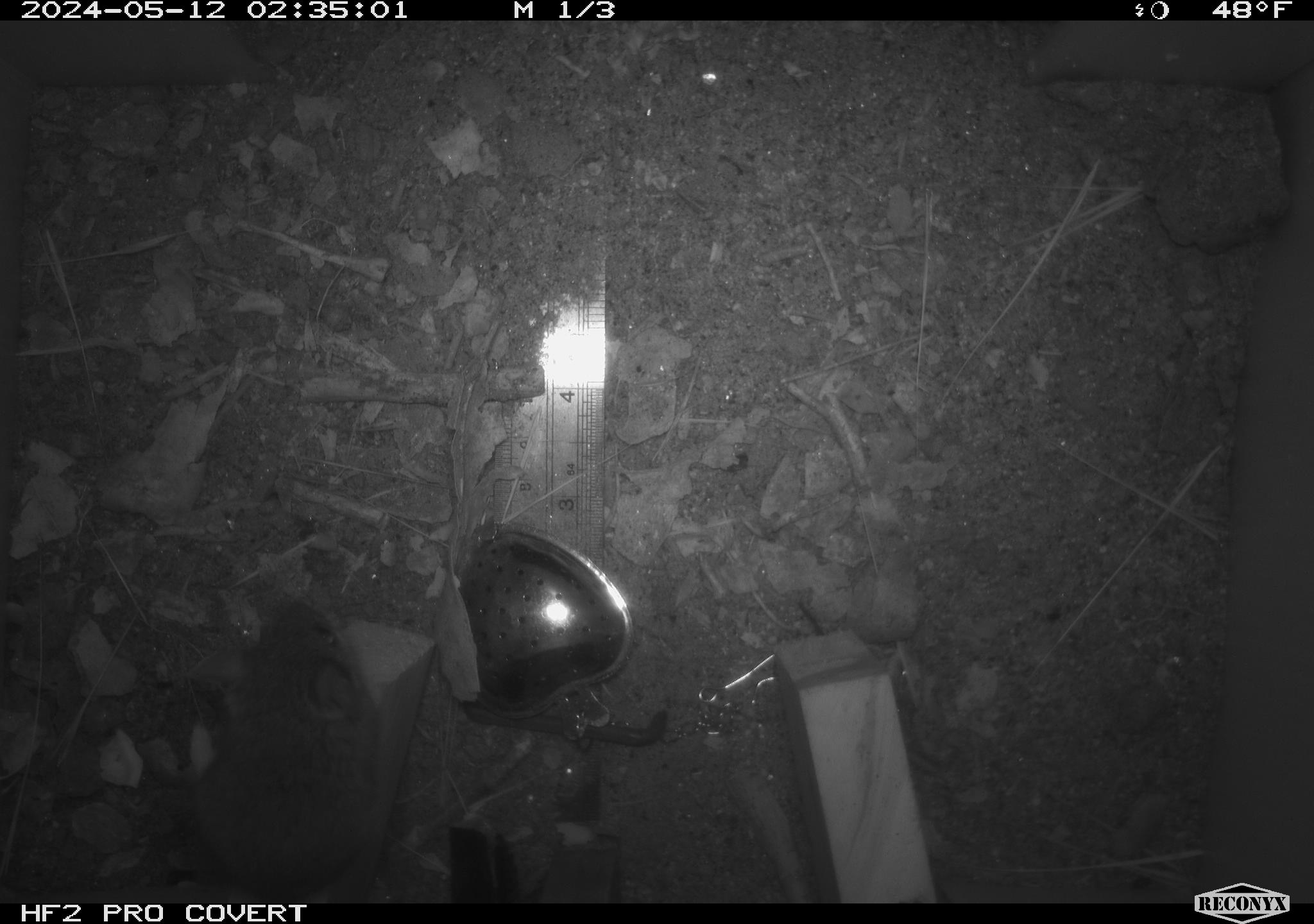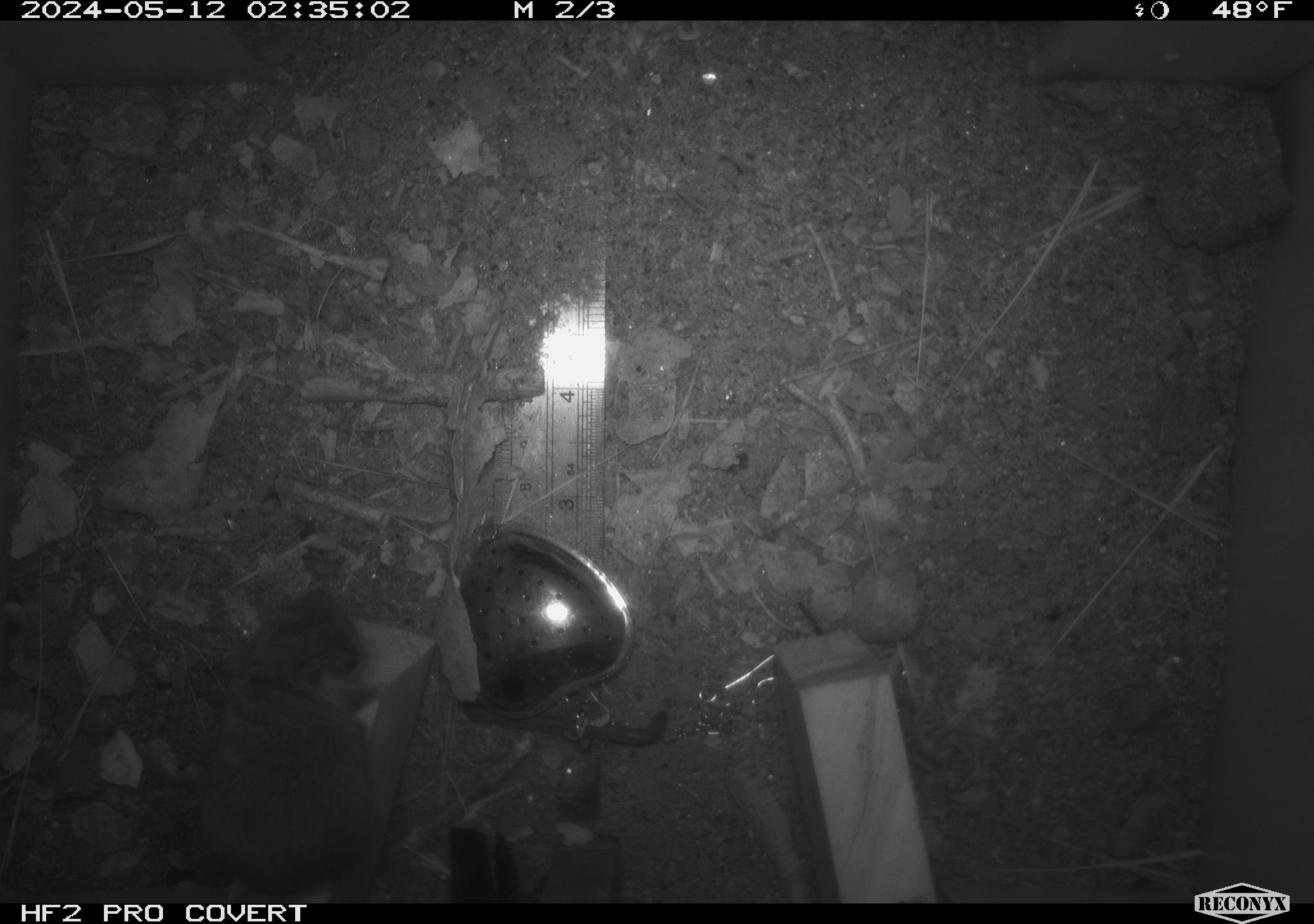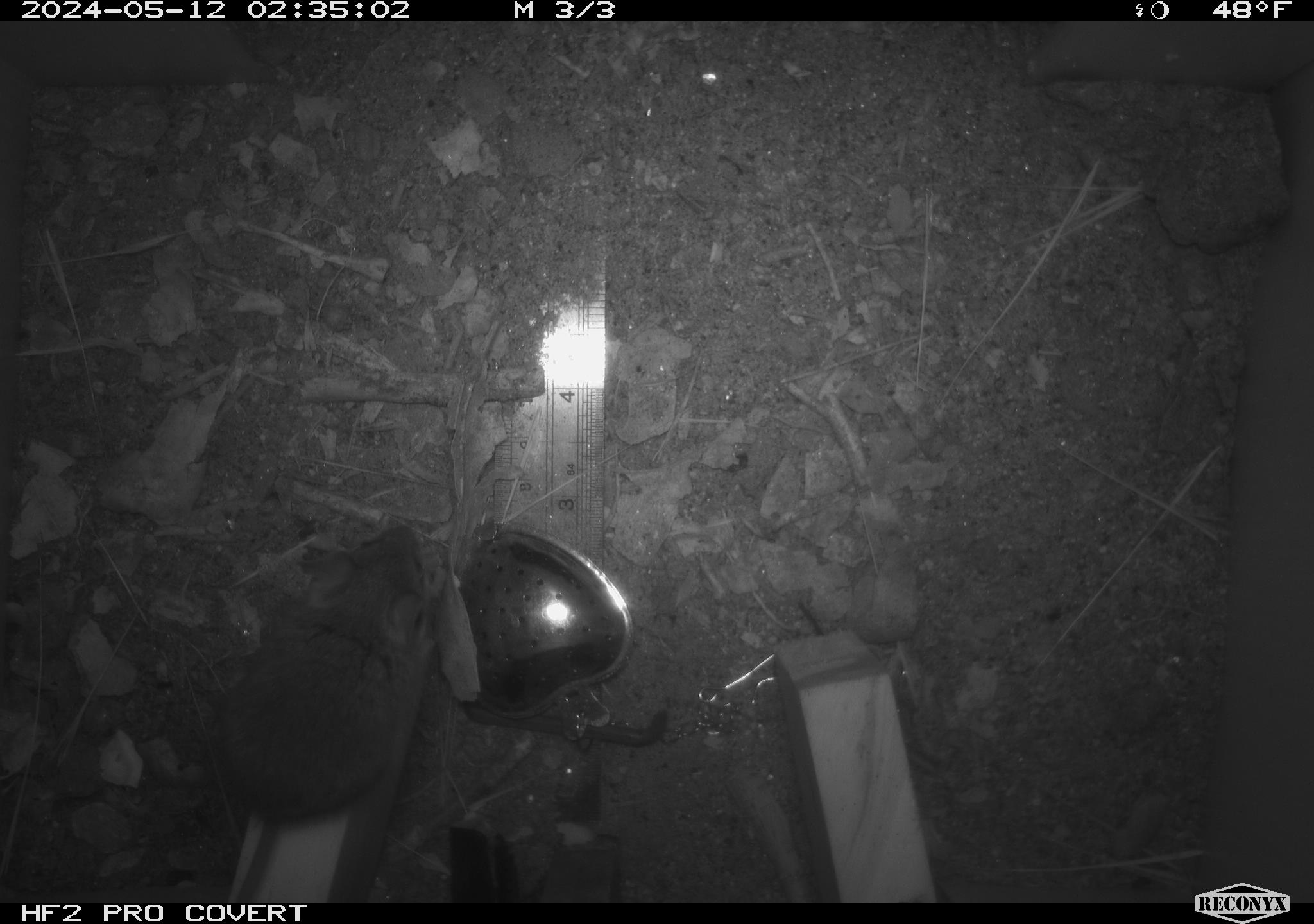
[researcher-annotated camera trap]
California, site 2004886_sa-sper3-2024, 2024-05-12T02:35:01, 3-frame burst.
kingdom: Animalia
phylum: Chordata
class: Mammalia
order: Rodentia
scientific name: Rodentia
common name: mouse species